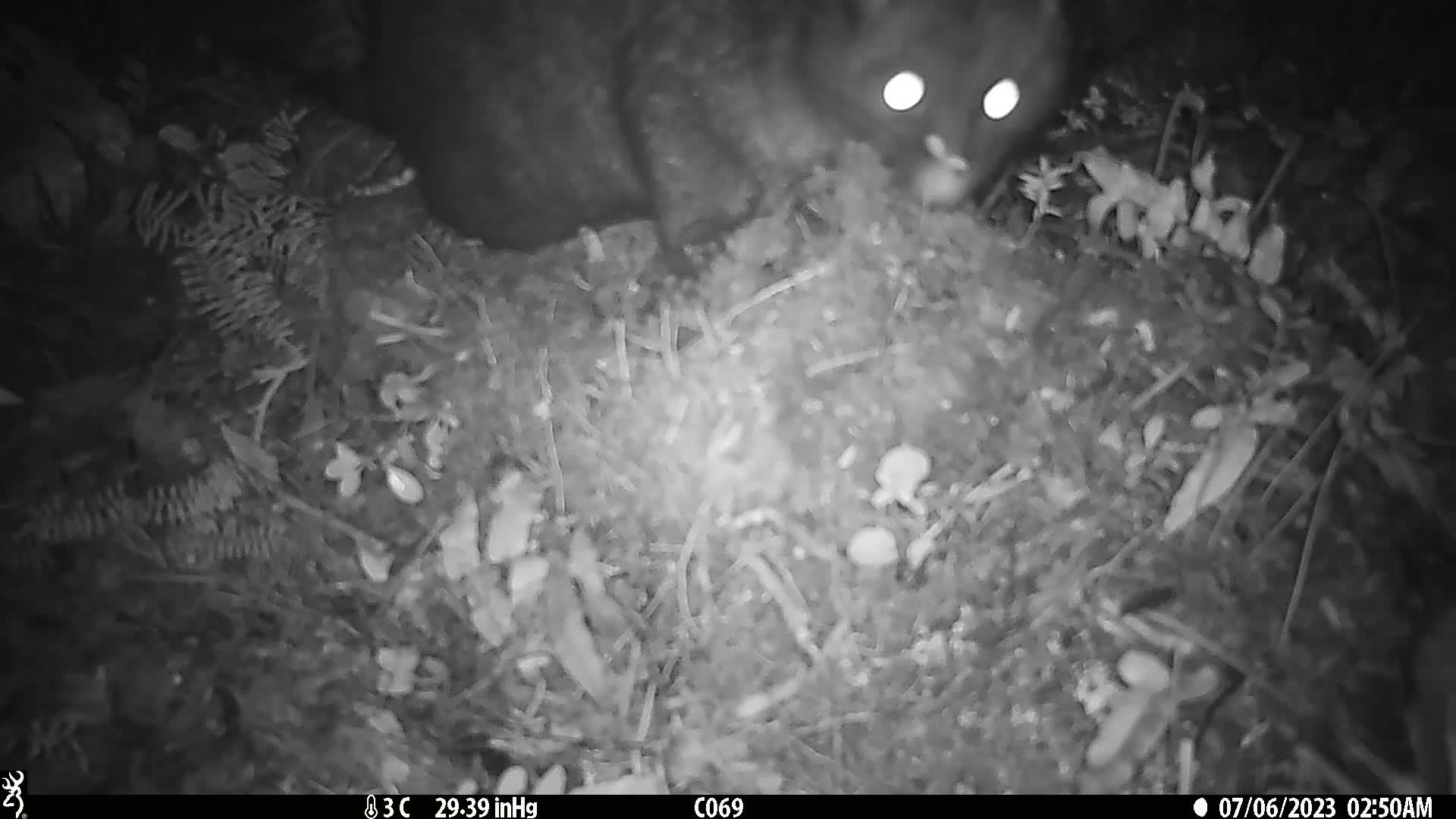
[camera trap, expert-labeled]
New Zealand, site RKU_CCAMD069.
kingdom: Animalia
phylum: Chordata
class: Mammalia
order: Diprotodontia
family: Phalangeridae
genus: Trichosurus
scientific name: Trichosurus vulpecula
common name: common brushtail possum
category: possum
Possum (common brushtail possum) (Trichosurus vulpecula).